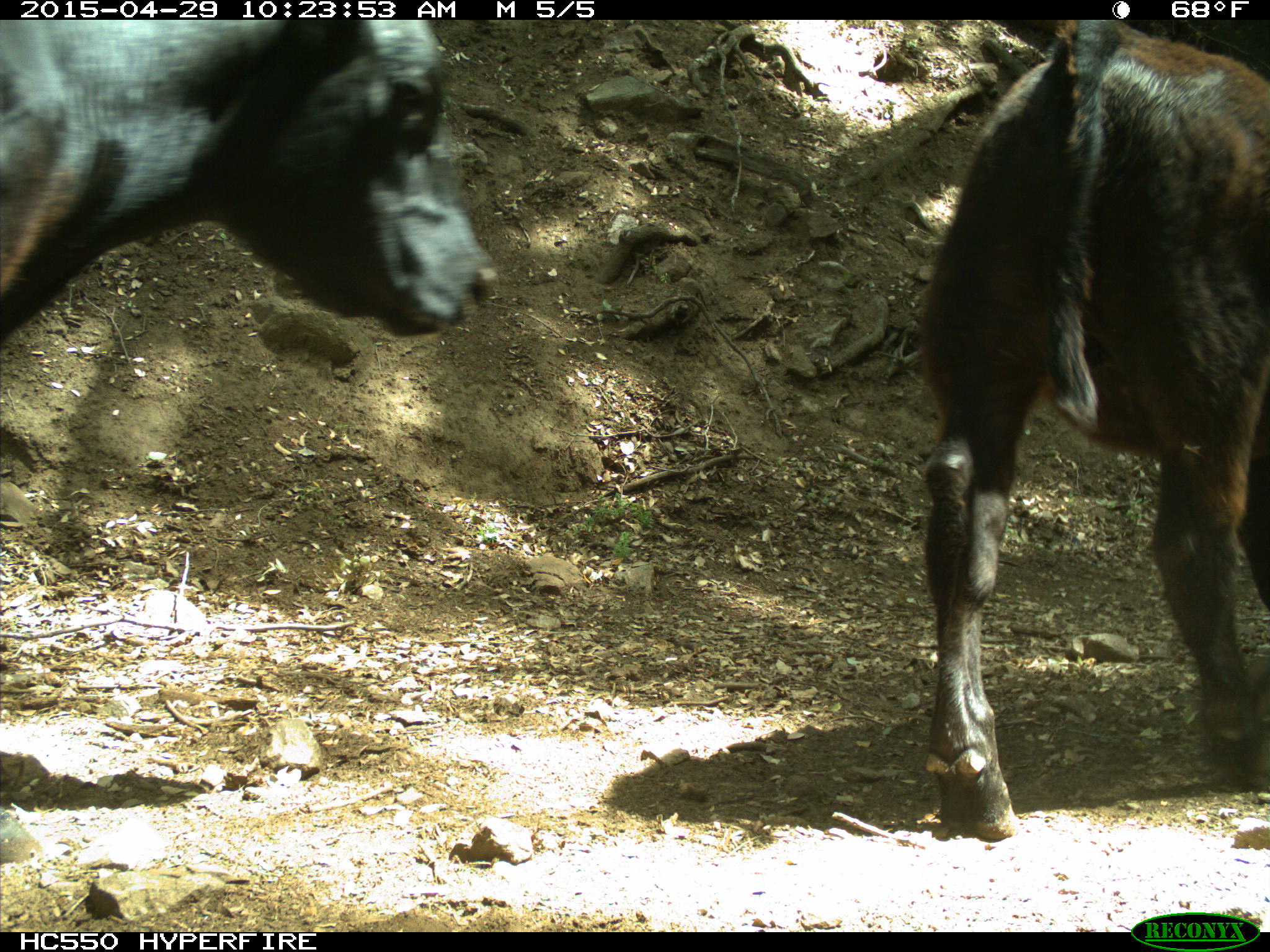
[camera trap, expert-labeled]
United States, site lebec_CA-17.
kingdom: Animalia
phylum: Chordata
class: Mammalia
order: Artiodactyla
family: Bovidae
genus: Bos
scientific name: Bos taurus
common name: domestic cow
Bos taurus (domestic cow).